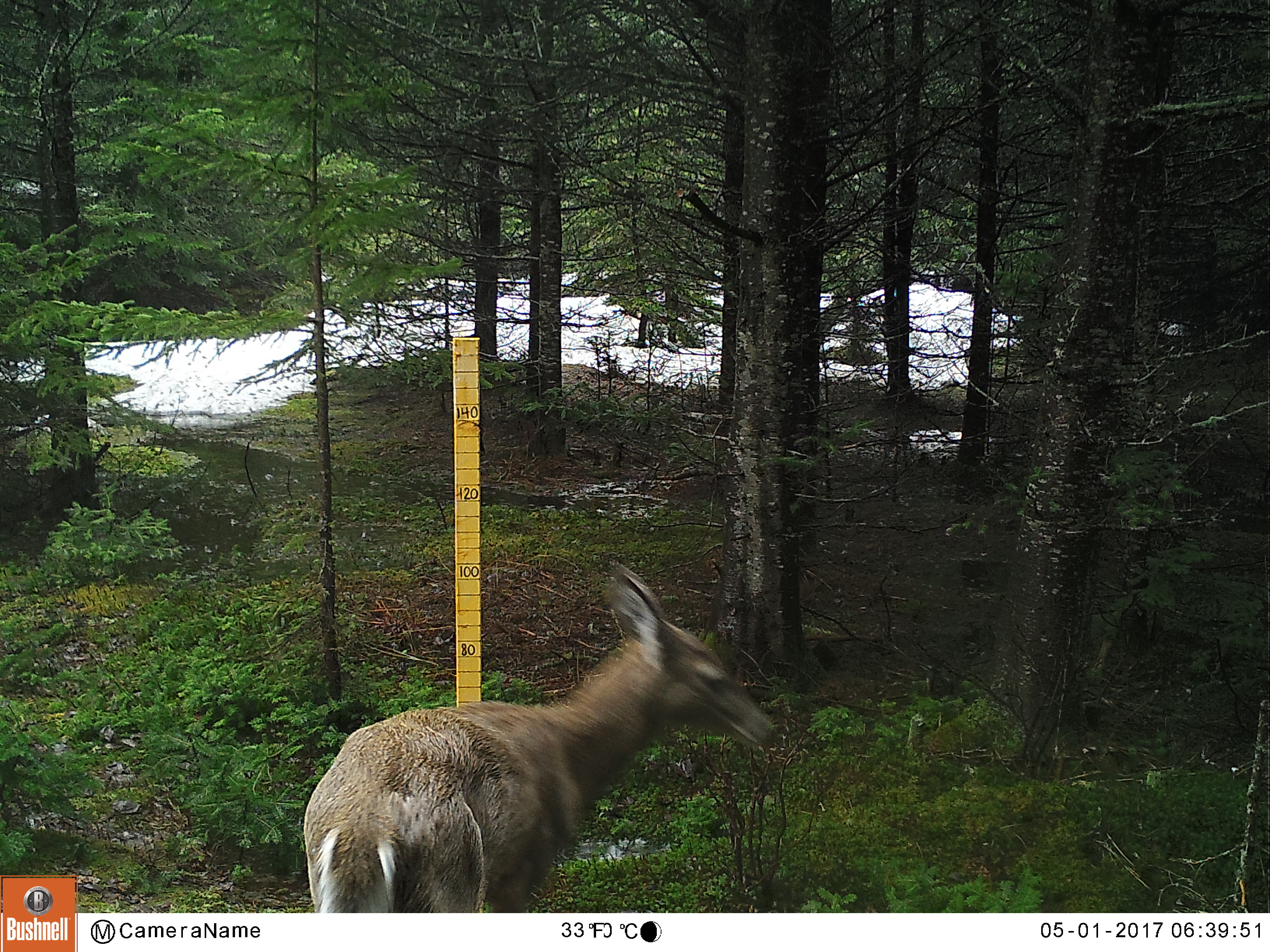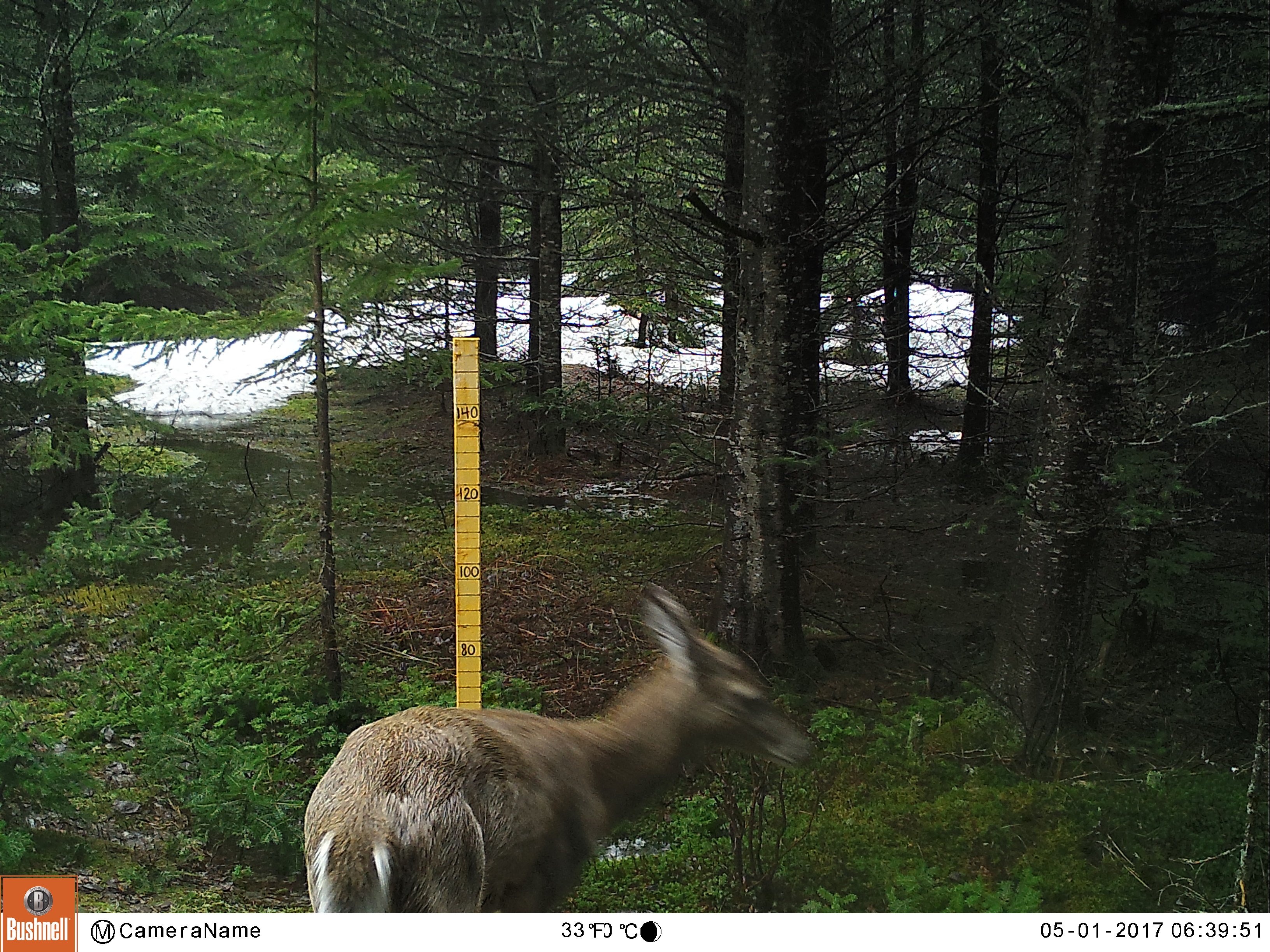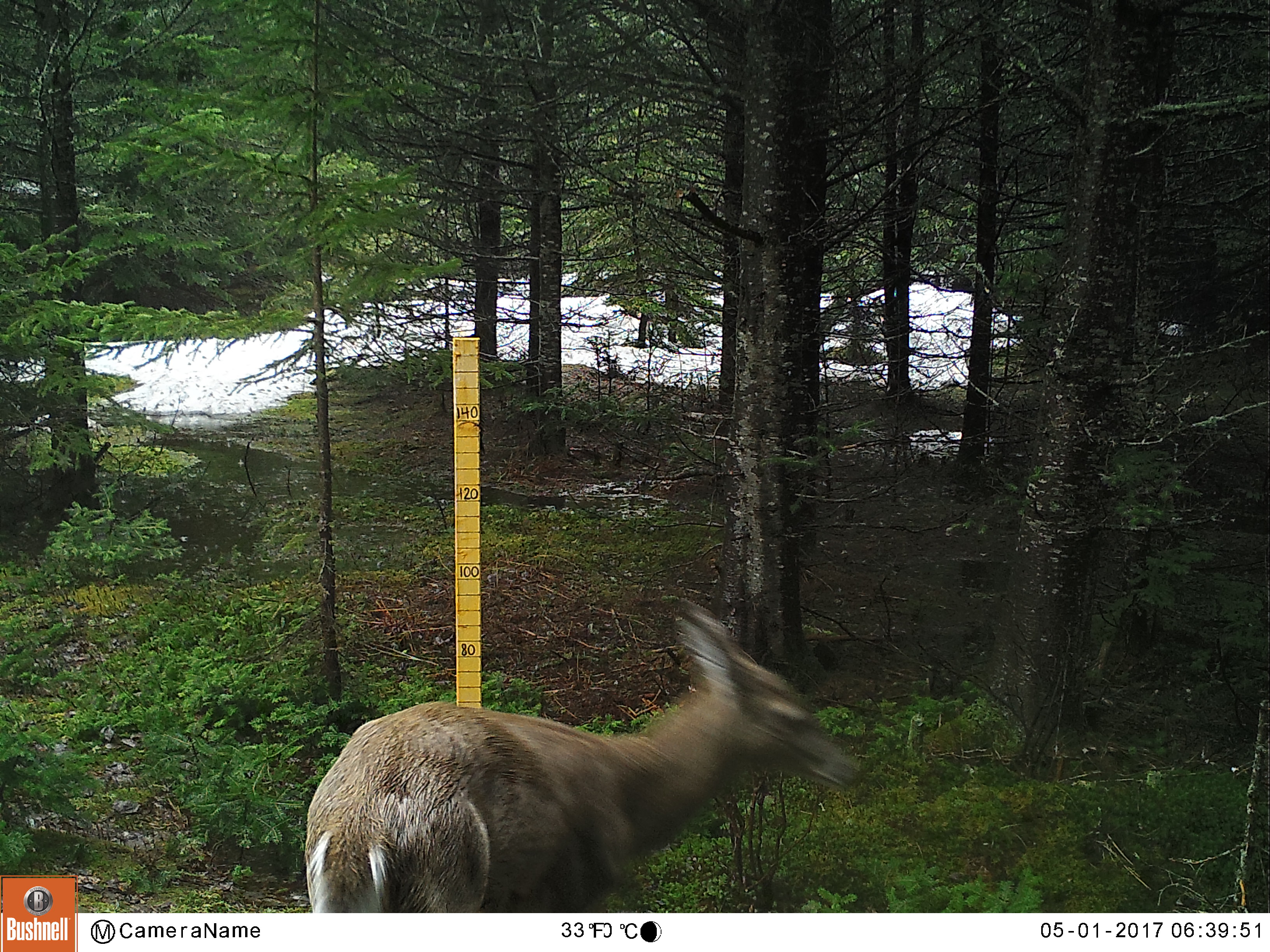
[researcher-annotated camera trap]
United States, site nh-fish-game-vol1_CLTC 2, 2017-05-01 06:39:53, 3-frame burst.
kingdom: Animalia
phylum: Chordata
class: Mammalia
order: Artiodactyla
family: Cervidae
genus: Odocoileus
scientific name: Odocoileus virginianus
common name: white-tailed deer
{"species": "white-tailed deer (Odocoileus virginianus)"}